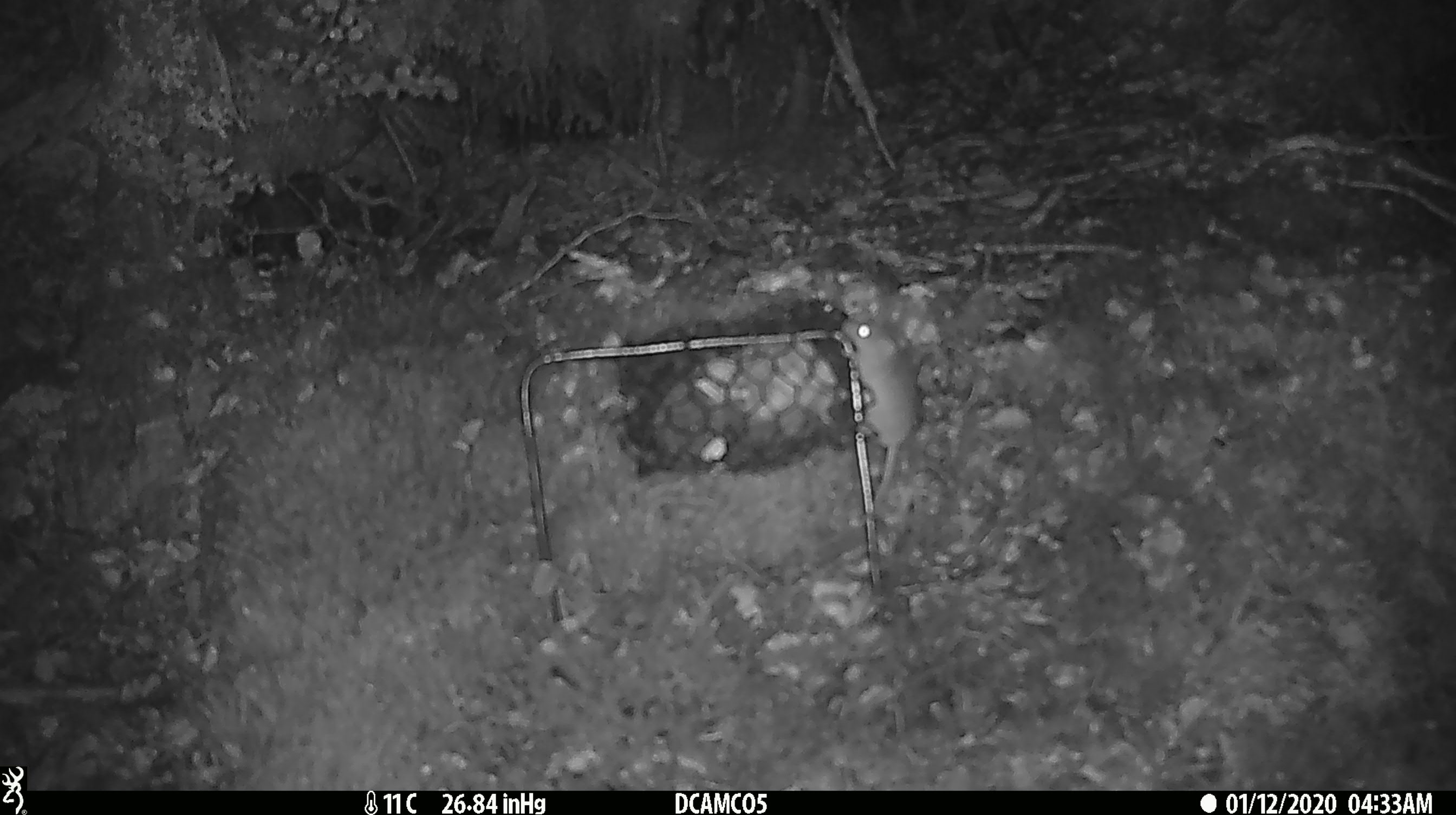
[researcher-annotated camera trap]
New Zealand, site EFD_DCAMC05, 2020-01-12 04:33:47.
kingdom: Animalia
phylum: Chordata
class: Mammalia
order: Rodentia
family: Muridae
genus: Mus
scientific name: Mus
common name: mouse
Mouse (Mus).